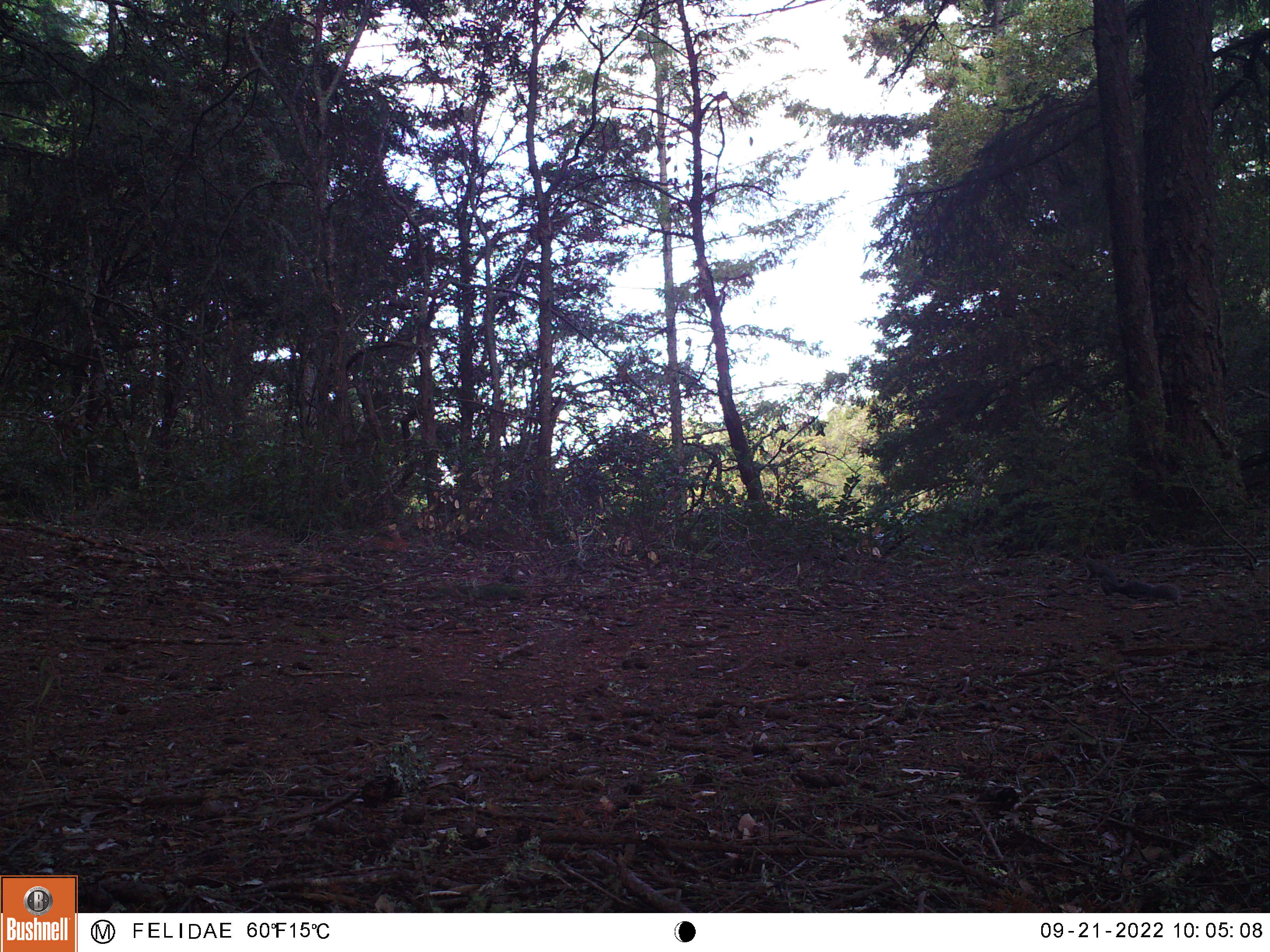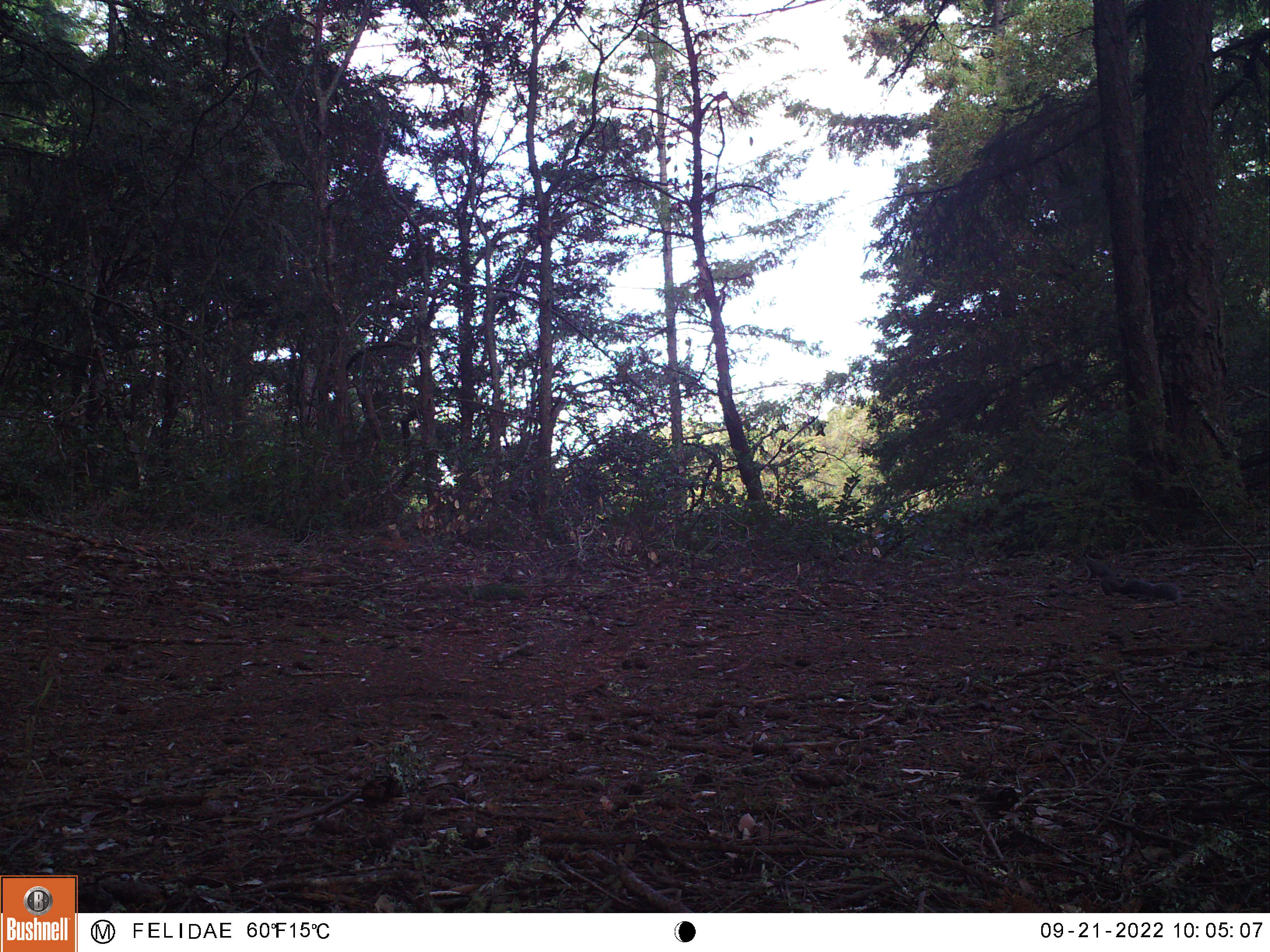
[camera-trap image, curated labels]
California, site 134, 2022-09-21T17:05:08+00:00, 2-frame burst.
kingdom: Animalia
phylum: Chordata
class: Mammalia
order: Rodentia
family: Sciuridae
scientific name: Sciuridae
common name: squirrel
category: unknown squirrel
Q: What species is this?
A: Unknown squirrel (squirrel) (Sciuridae).